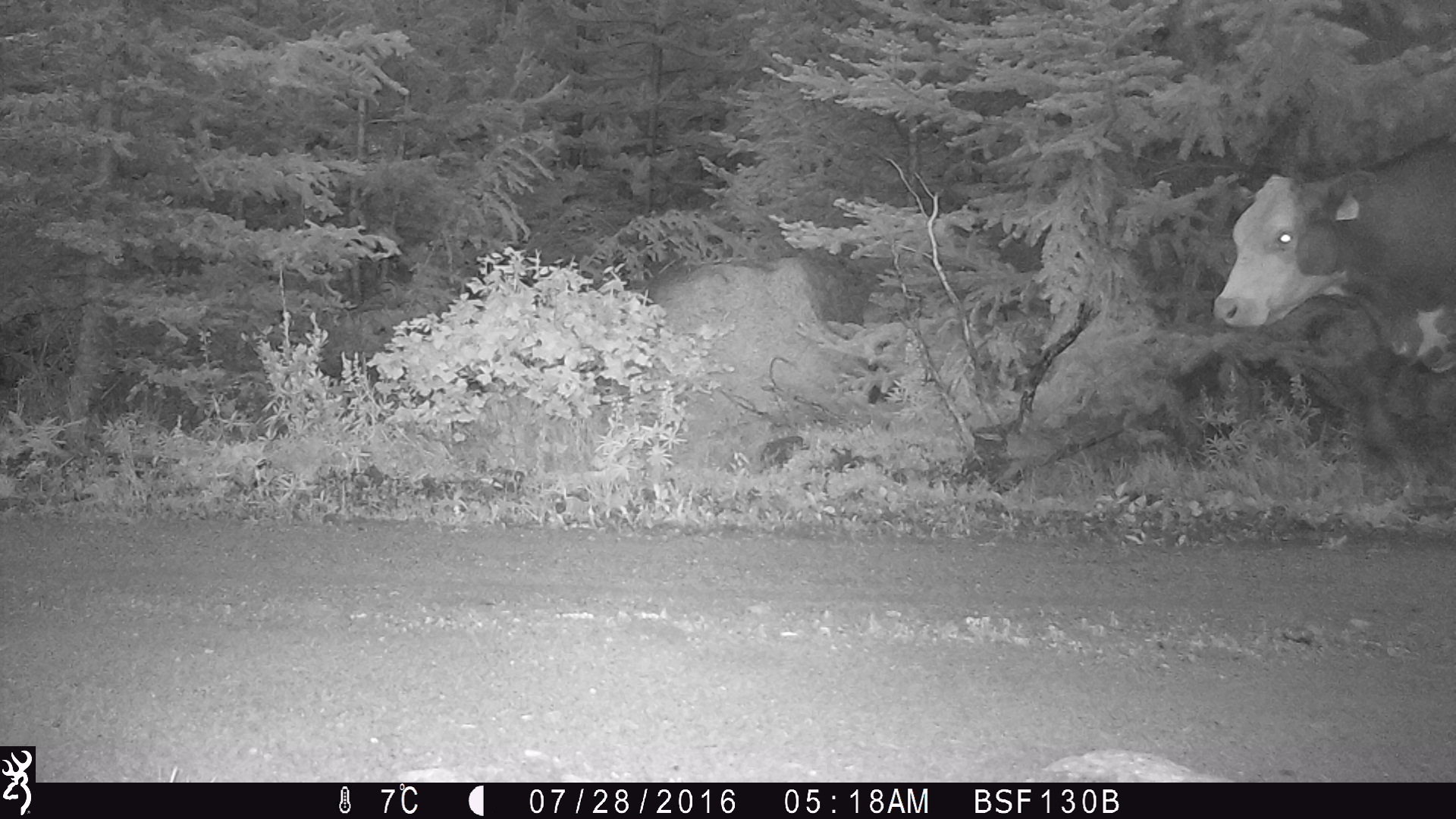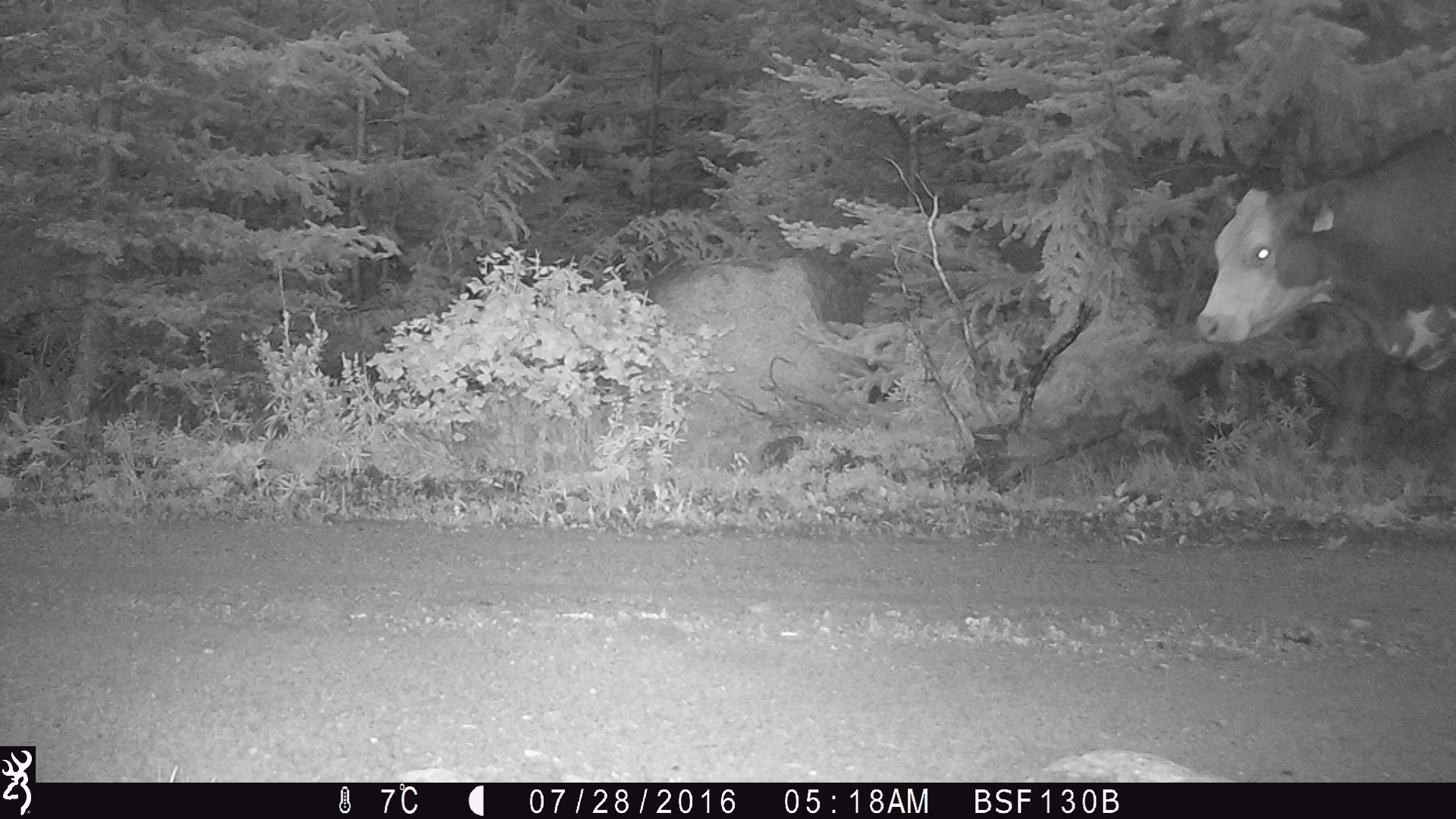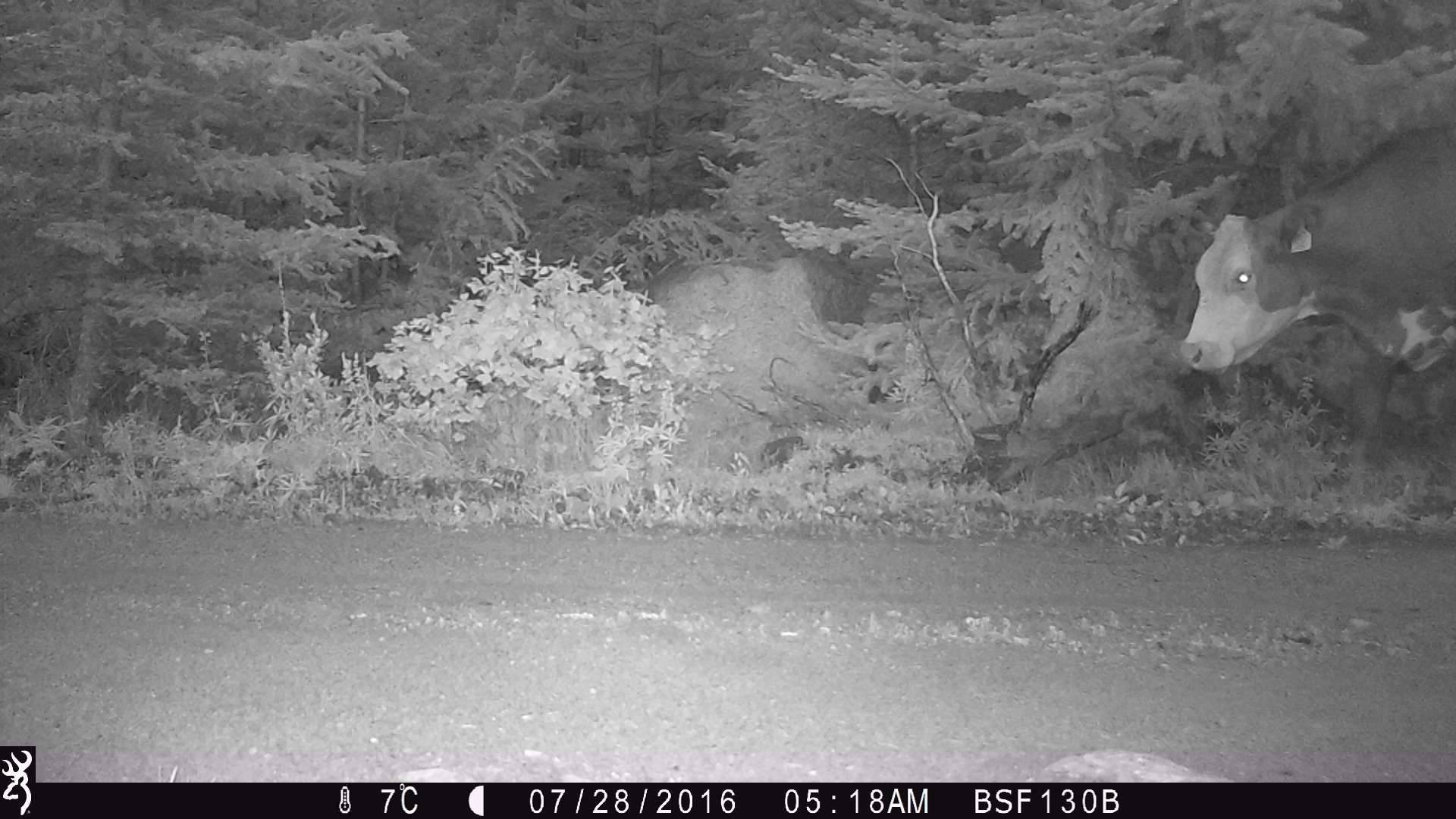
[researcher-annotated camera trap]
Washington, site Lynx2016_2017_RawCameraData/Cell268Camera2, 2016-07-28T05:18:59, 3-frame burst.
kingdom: Animalia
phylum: Chordata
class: Mammalia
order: Artiodactyla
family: Bovidae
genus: Bos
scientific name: Bos taurus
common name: domestic cattle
Domestic cattle (Bos taurus). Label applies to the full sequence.